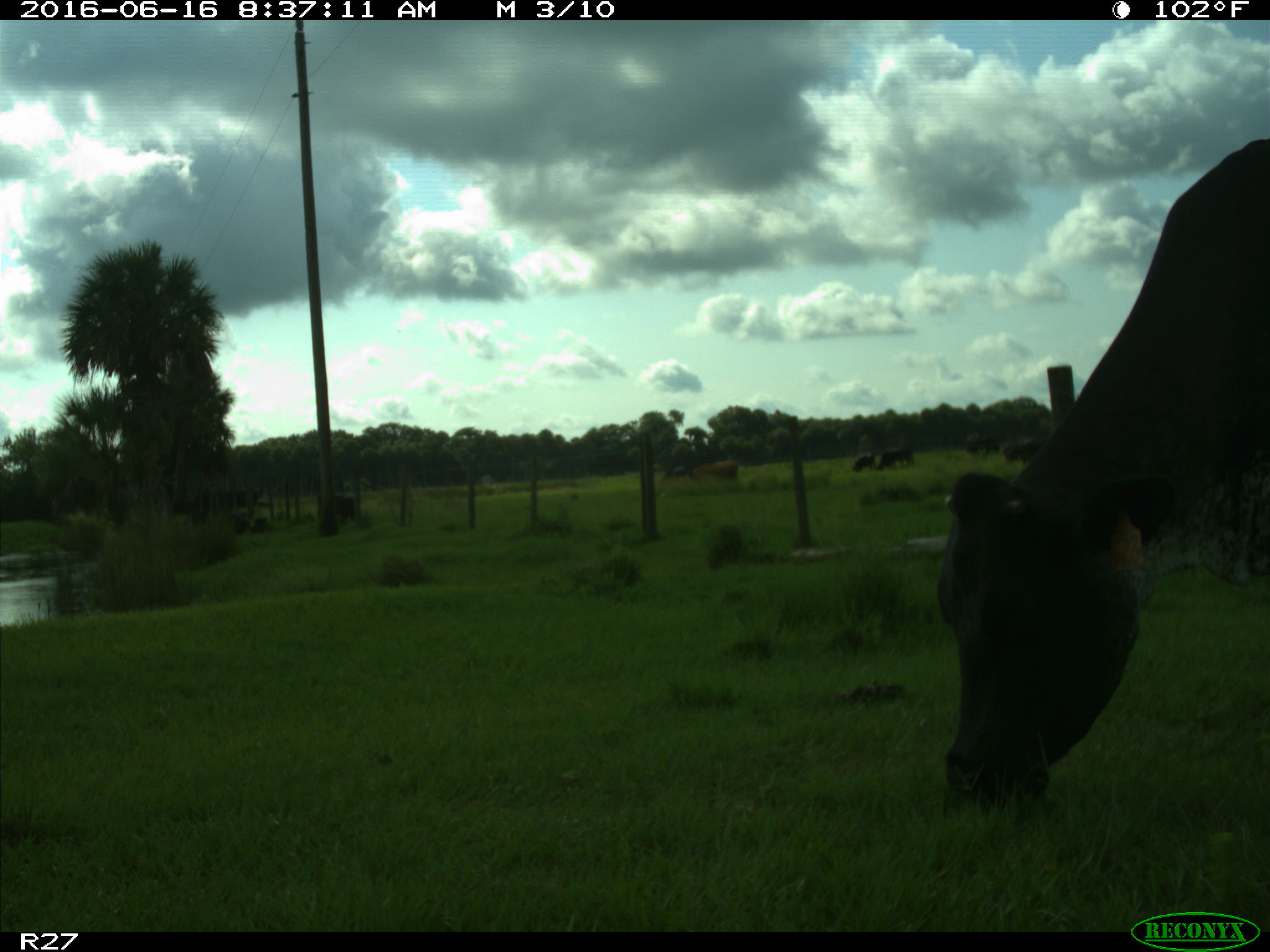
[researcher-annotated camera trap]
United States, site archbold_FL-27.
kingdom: Animalia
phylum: Chordata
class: Mammalia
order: Artiodactyla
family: Bovidae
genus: Bos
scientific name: Bos taurus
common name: domestic cow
Bos taurus (domestic cow).